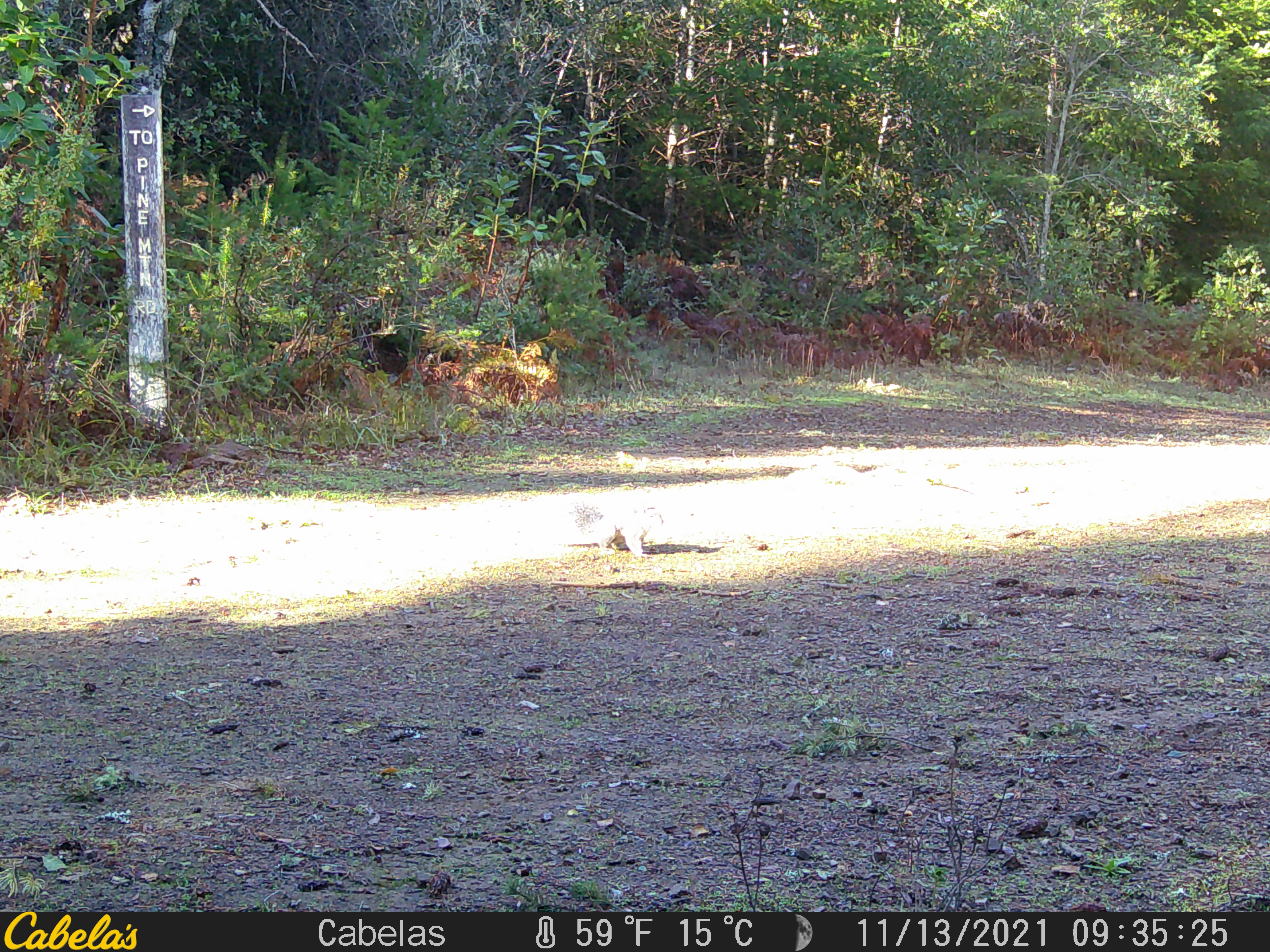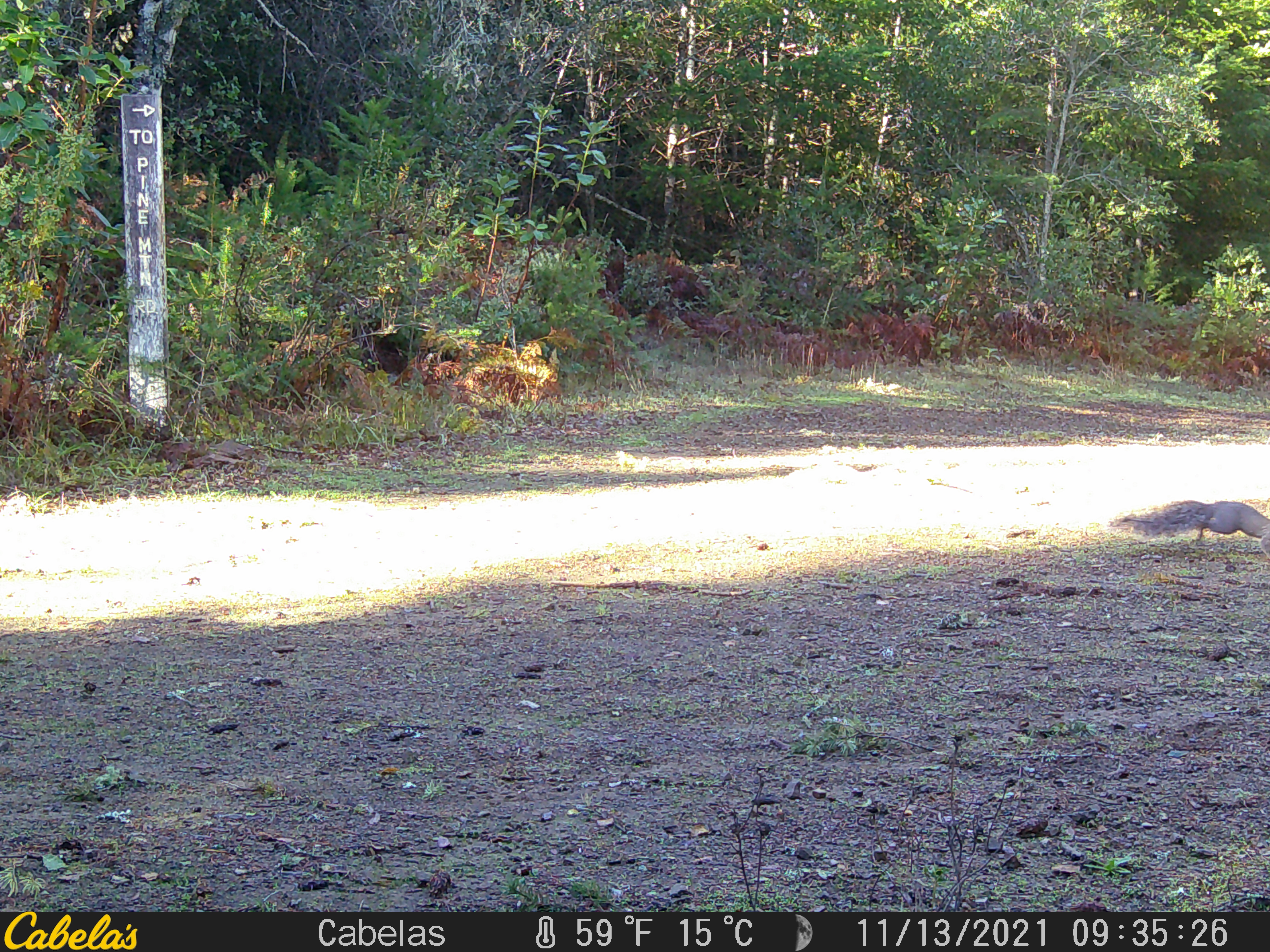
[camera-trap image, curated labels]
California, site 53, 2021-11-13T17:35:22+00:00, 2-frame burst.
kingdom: Animalia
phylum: Chordata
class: Mammalia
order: Rodentia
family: Sciuridae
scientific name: Sciuridae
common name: squirrel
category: unknown squirrel